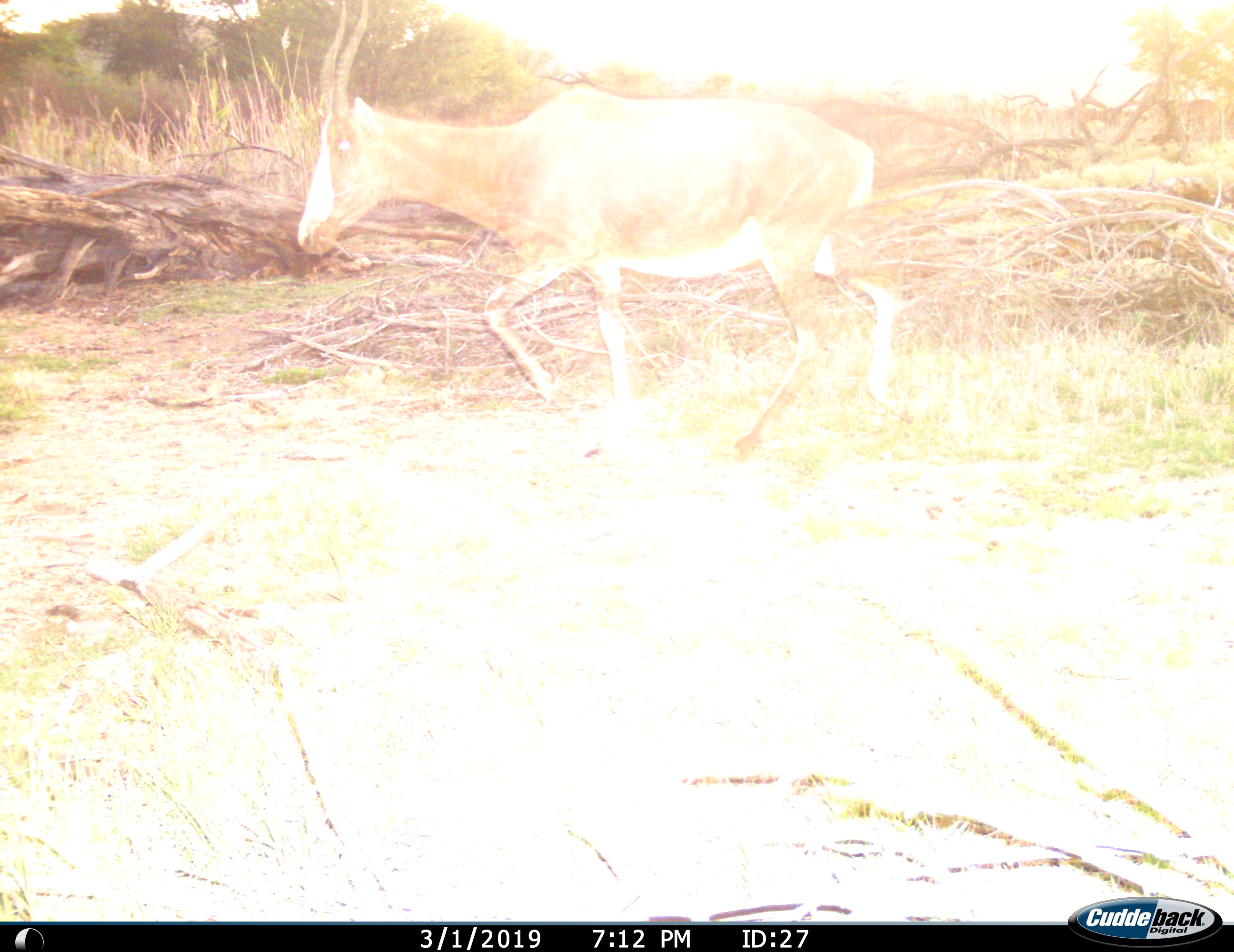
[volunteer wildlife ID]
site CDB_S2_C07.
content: unidentified animal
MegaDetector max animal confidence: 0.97